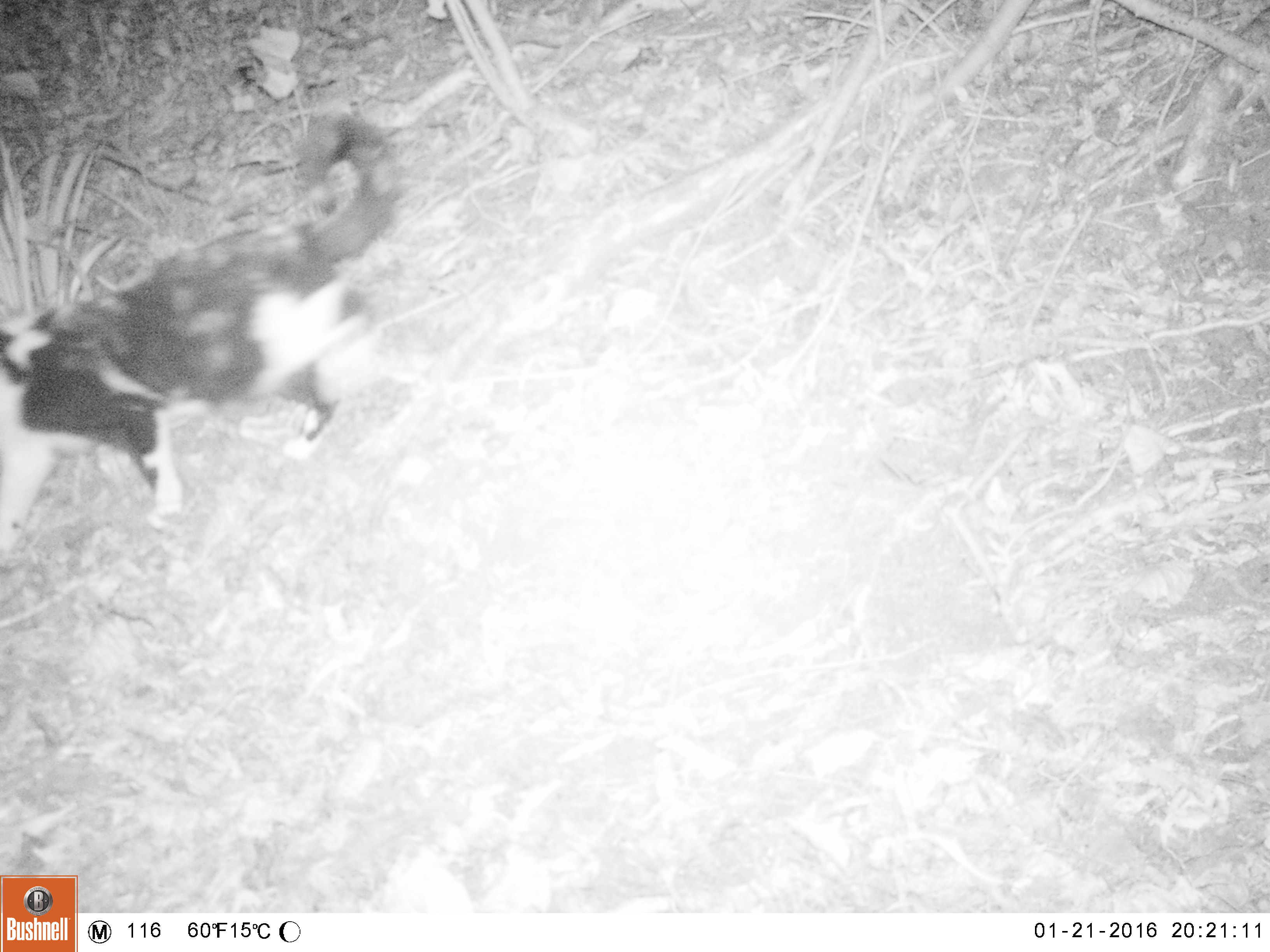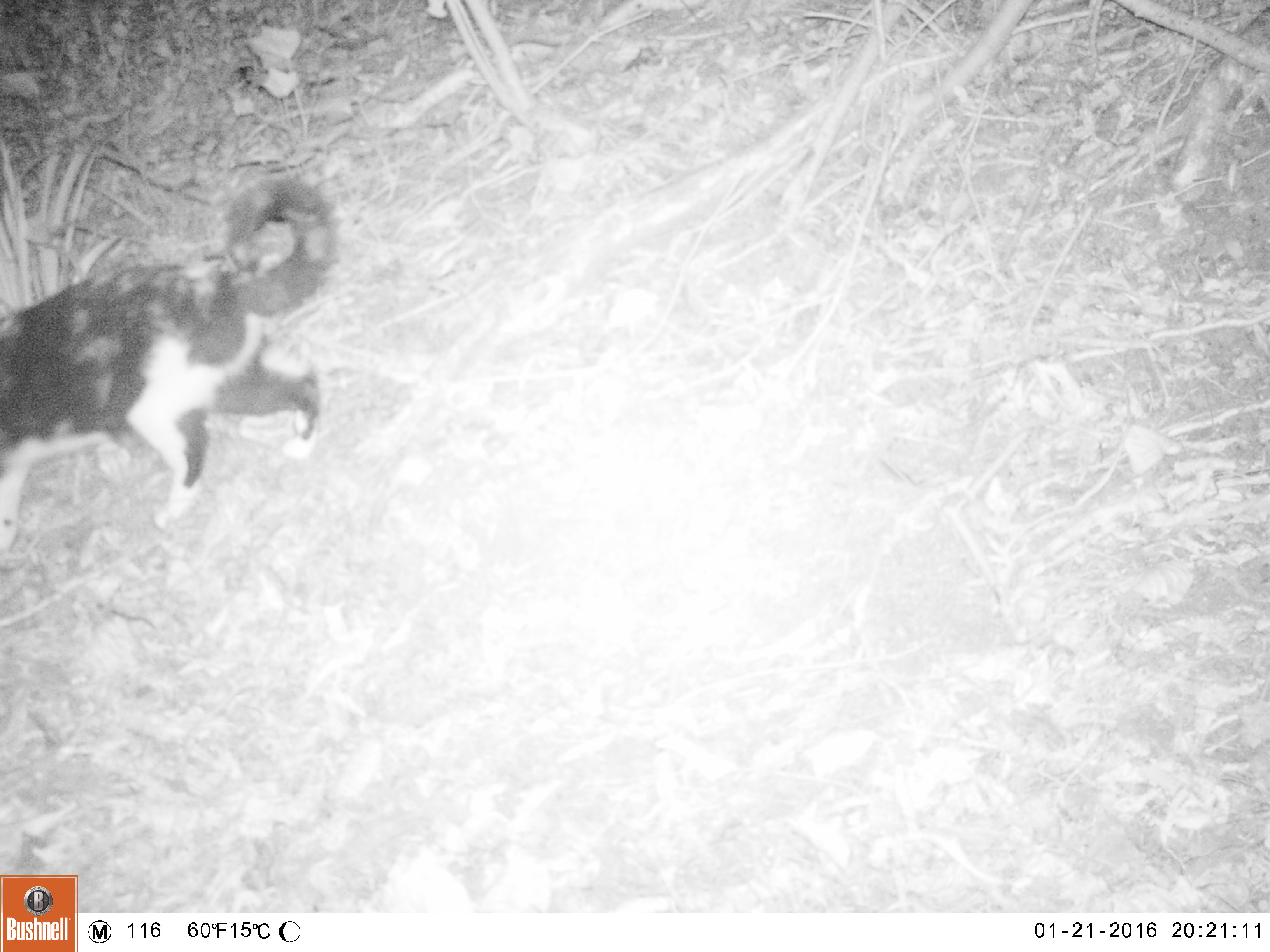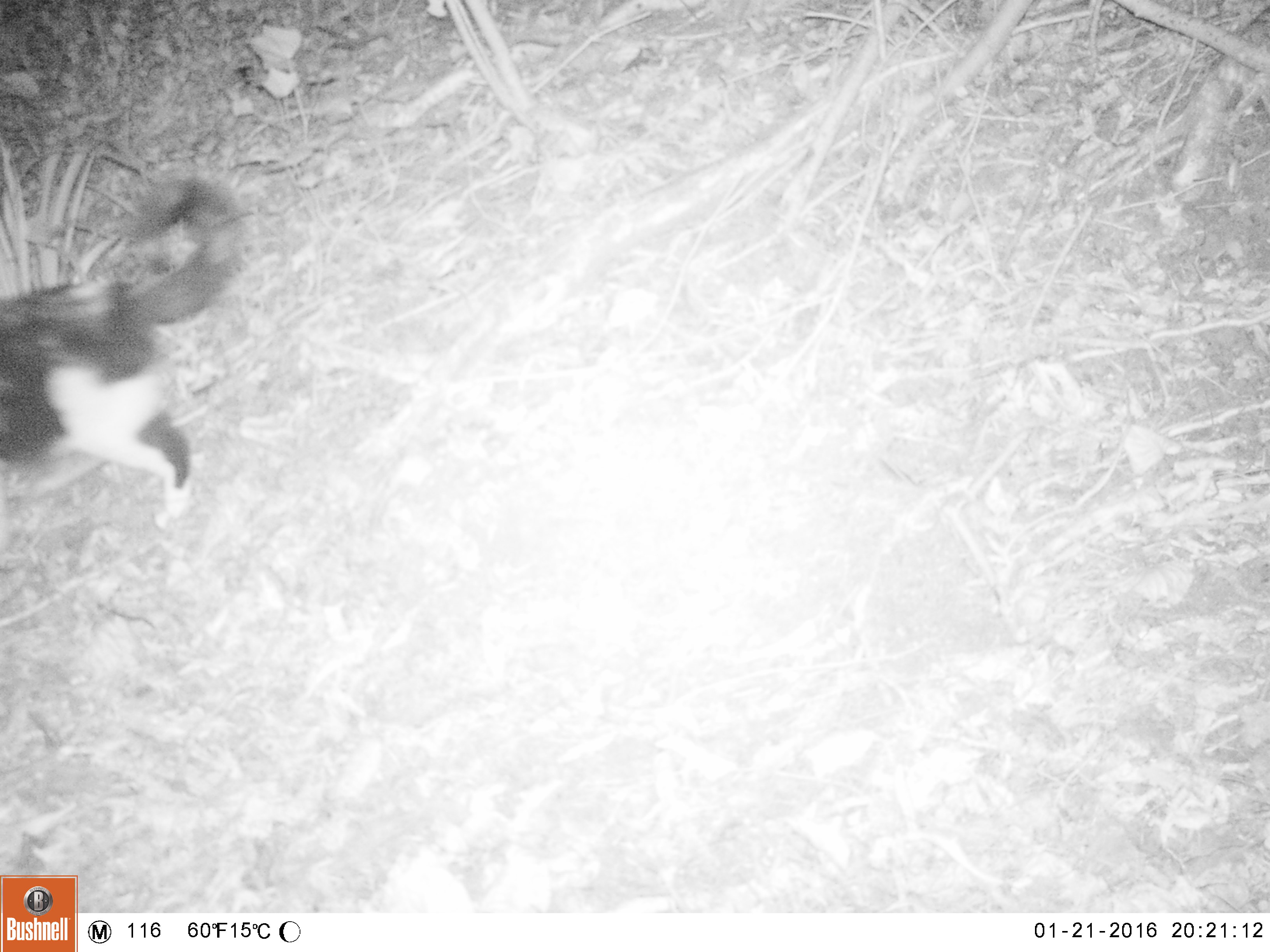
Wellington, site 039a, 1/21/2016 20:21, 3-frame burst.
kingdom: Animalia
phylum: Chordata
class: Mammalia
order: Carnivora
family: Felidae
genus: Felis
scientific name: Felis catus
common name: cat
Cat (Felis catus).